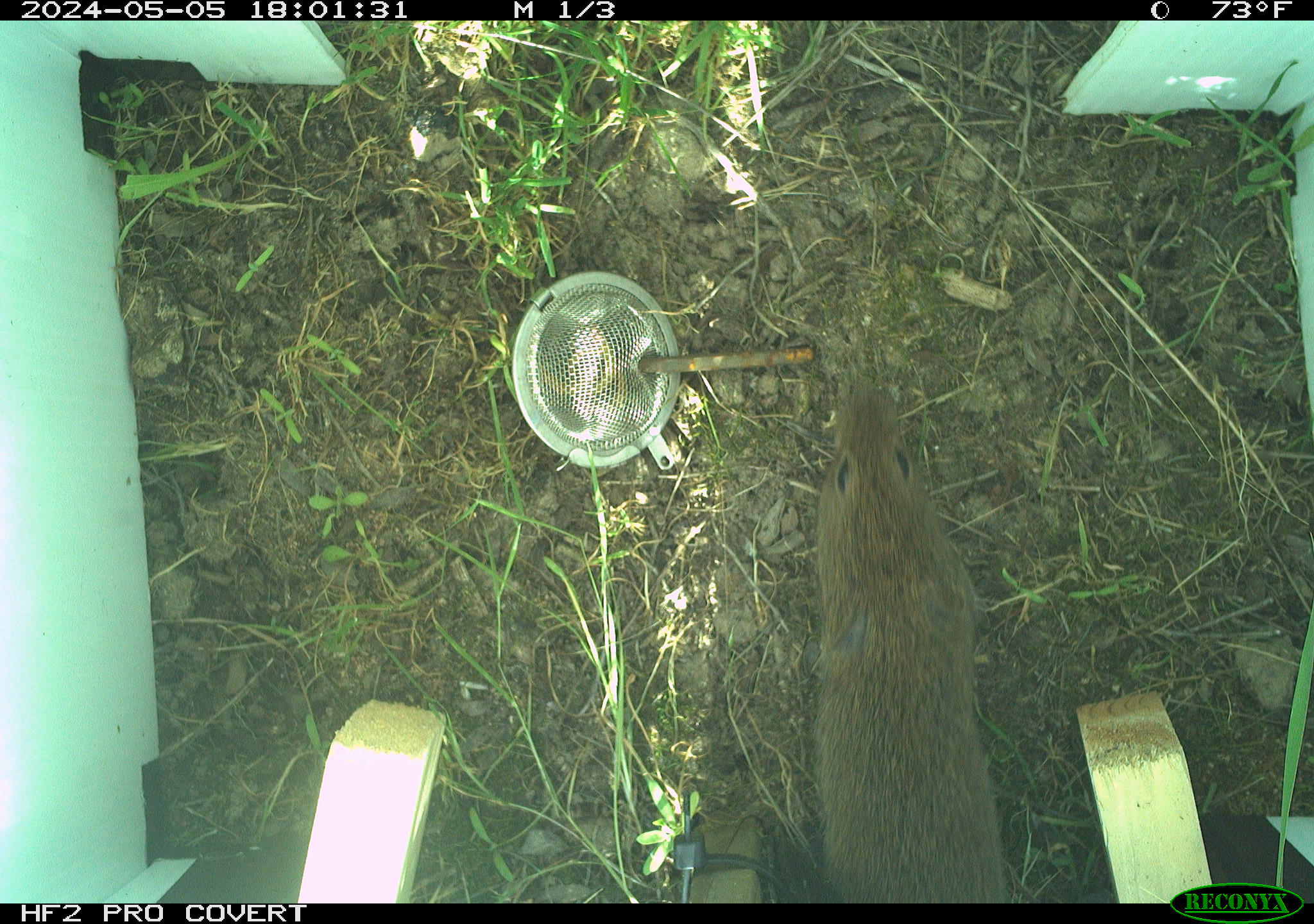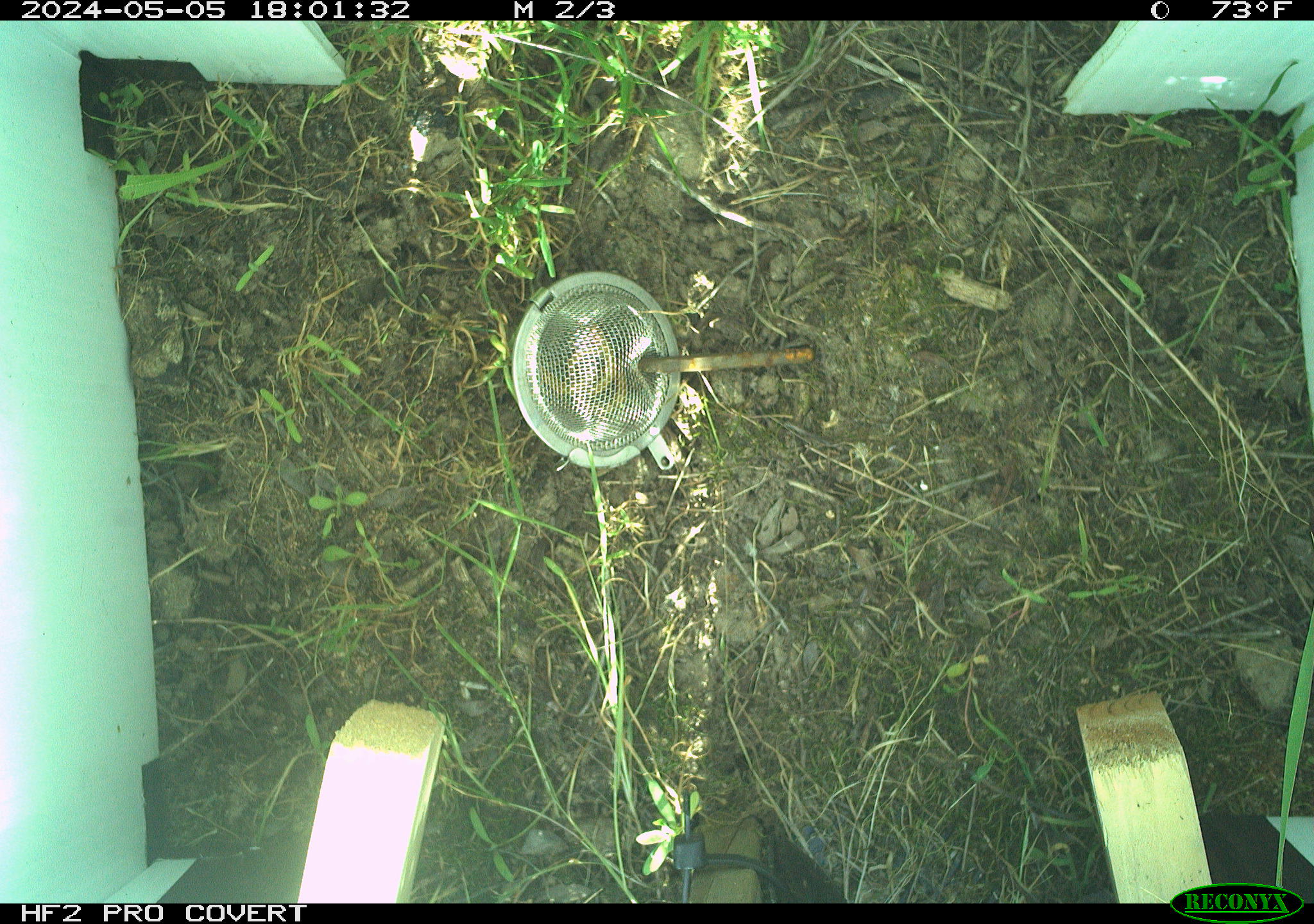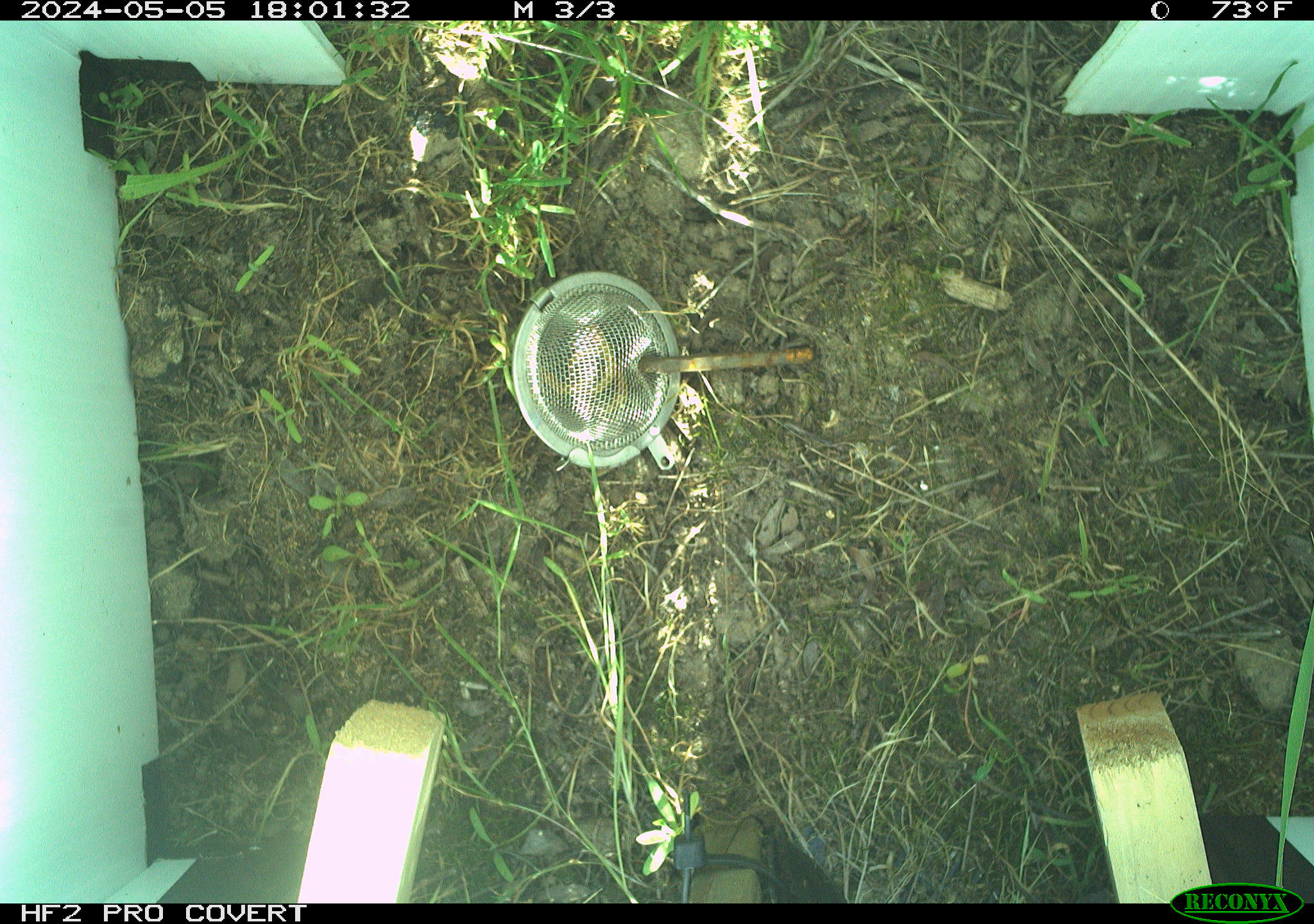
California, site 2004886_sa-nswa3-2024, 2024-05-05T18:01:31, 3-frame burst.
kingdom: Animalia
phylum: Chordata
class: Mammalia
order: Rodentia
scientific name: Rodentia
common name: rodent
Rodent (Rodentia).